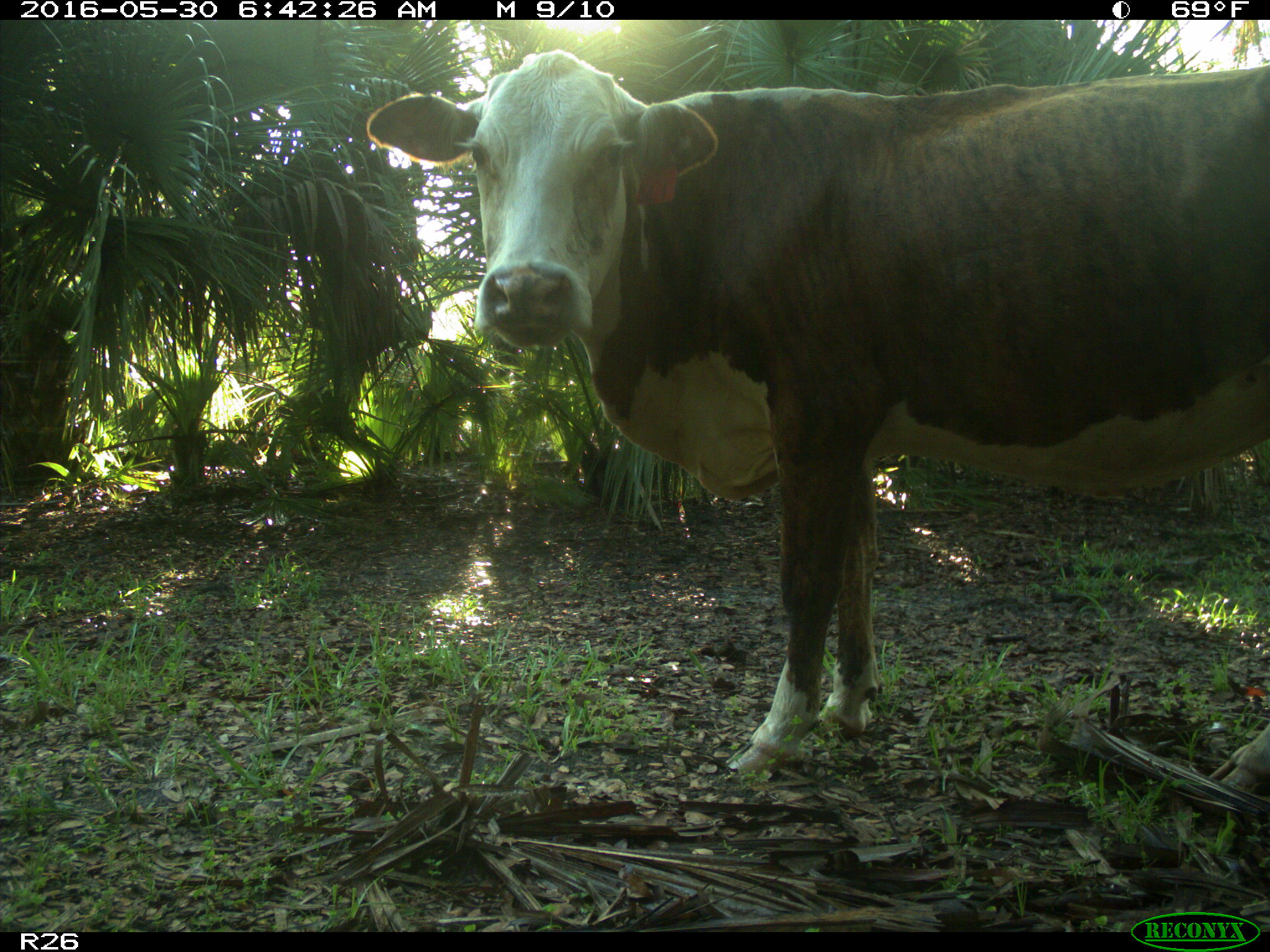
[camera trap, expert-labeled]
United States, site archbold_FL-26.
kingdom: Animalia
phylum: Chordata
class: Mammalia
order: Artiodactyla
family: Bovidae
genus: Bos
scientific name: Bos taurus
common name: domestic cow